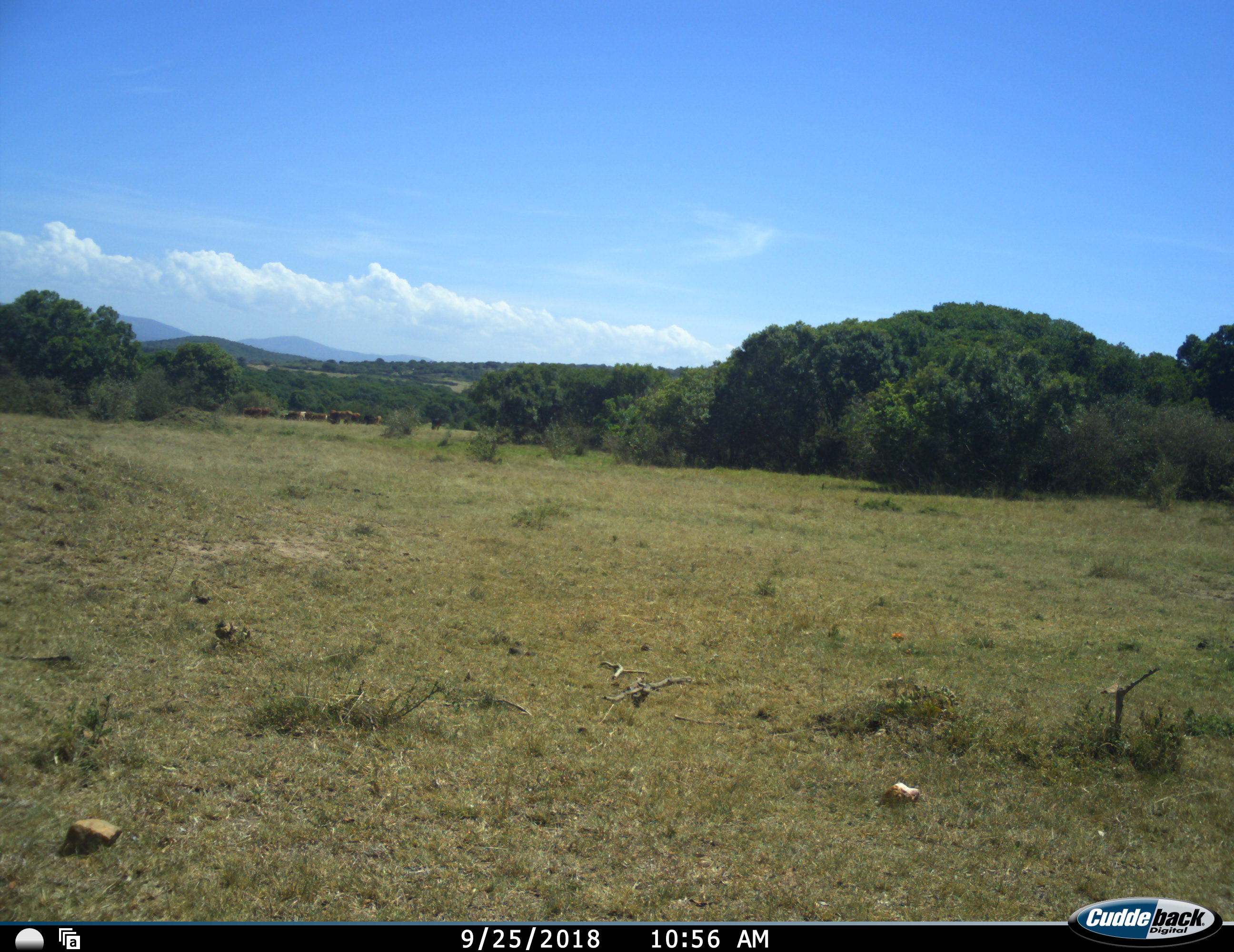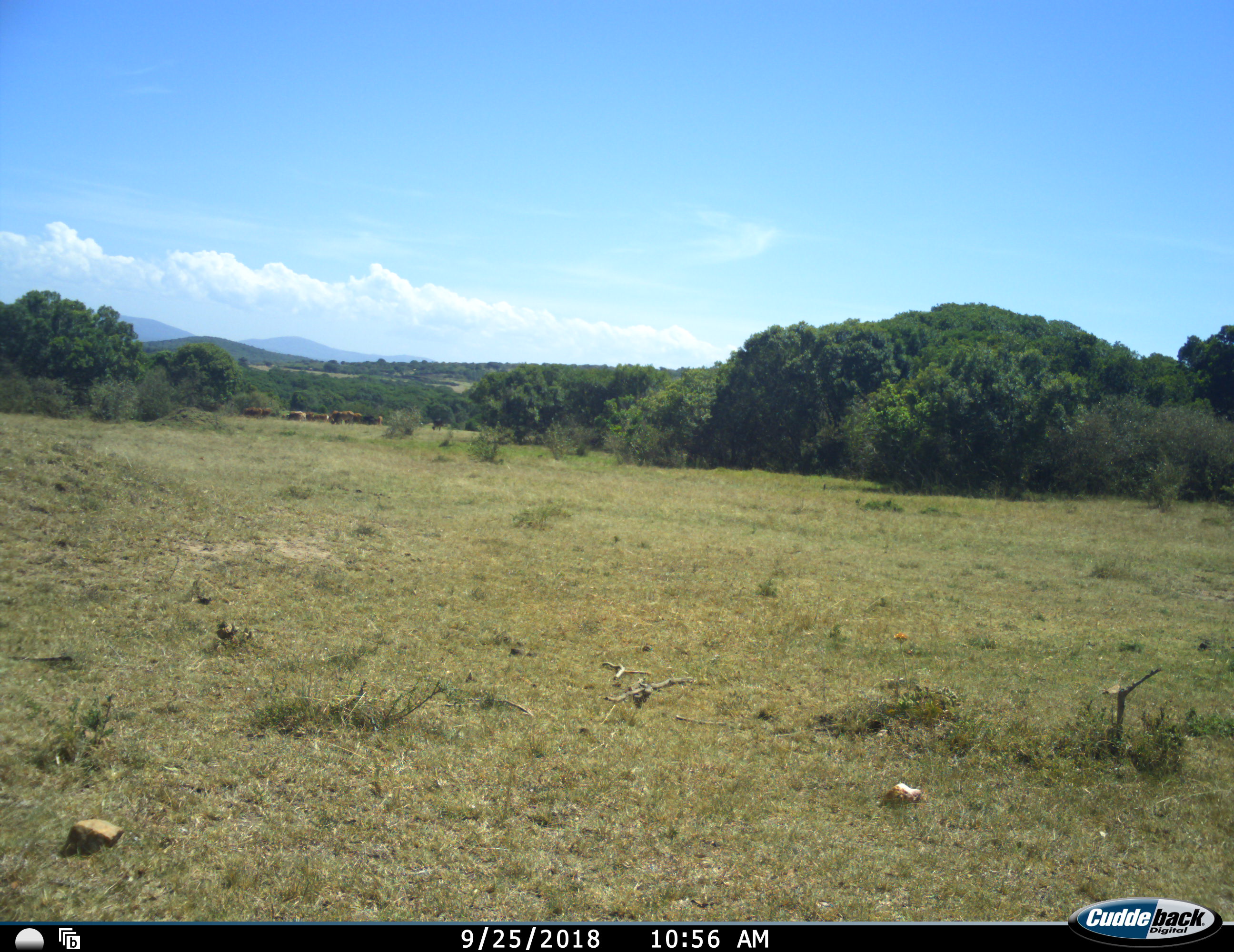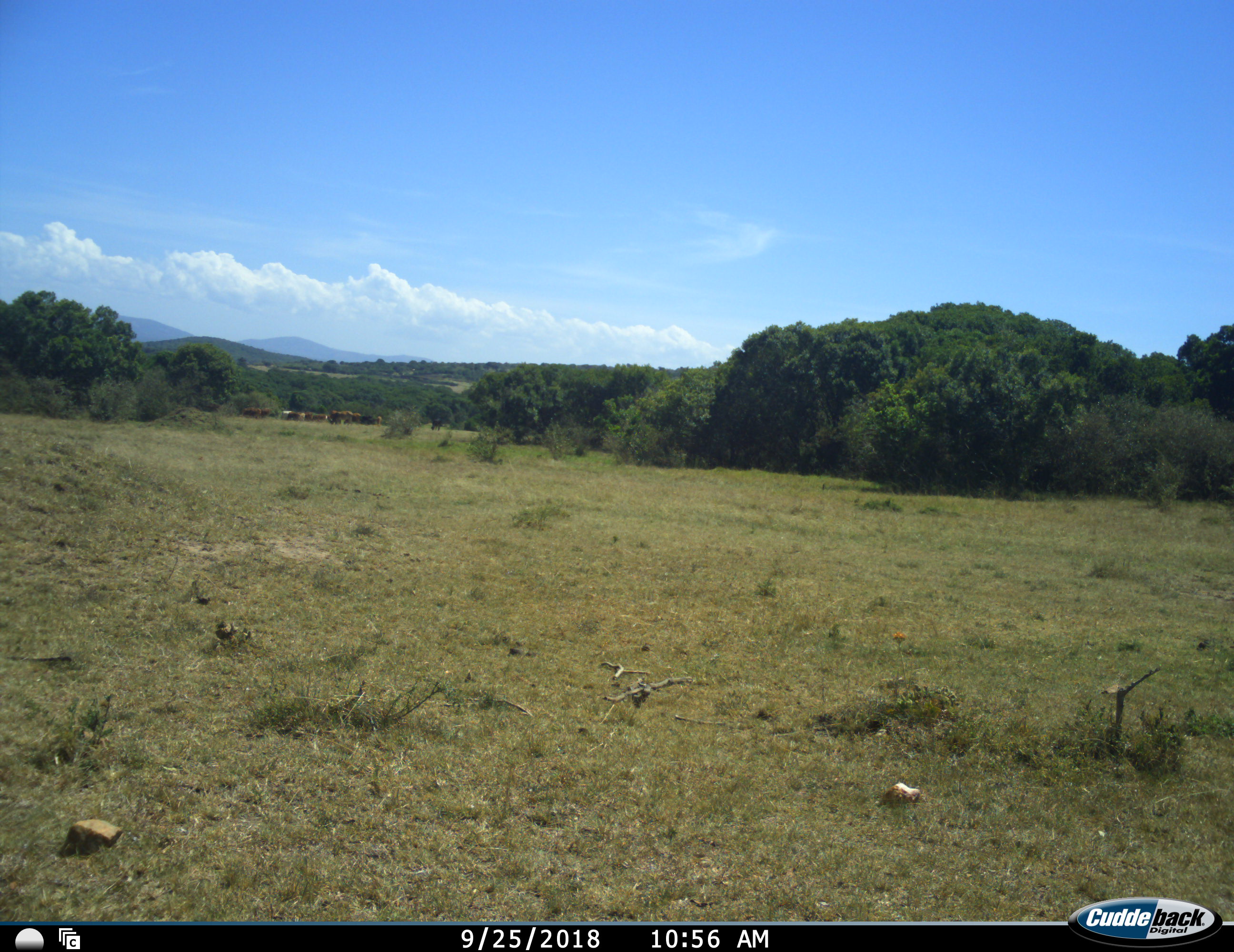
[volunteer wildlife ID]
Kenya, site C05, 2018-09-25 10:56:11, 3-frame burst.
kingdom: Animalia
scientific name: Animalia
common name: animal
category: domesticanimal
Domesticanimal (animal) (Animalia), count 11-50. Behavior (volunteer vote fractions): standing 86%, resting 0%, moving 43%, interacting 0%. Young present (vote fraction): 0%. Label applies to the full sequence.